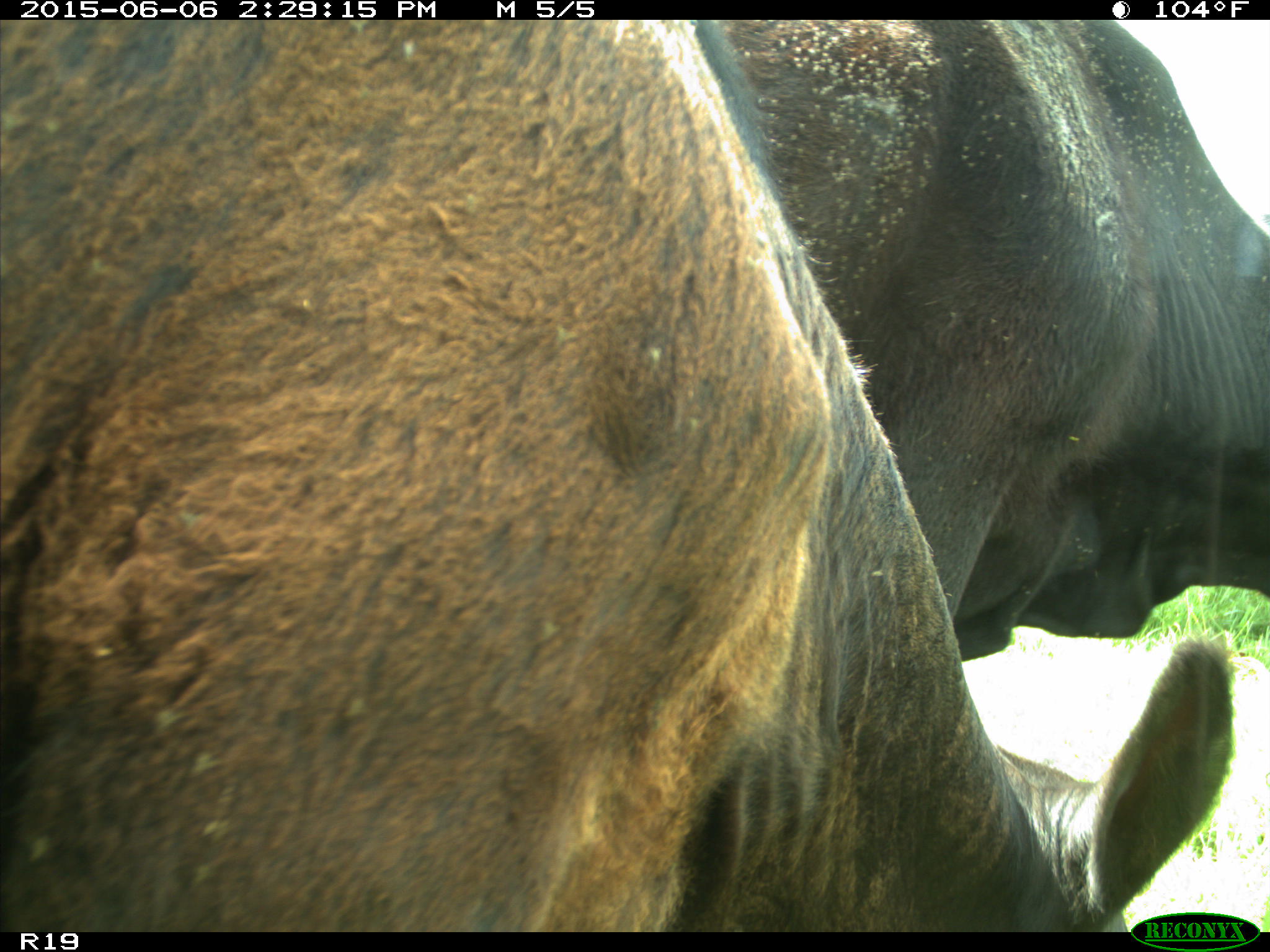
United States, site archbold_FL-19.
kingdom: Animalia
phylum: Chordata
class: Mammalia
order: Artiodactyla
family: Bovidae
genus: Bos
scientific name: Bos taurus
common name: domestic cow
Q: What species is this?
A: Bos taurus (domestic cow).